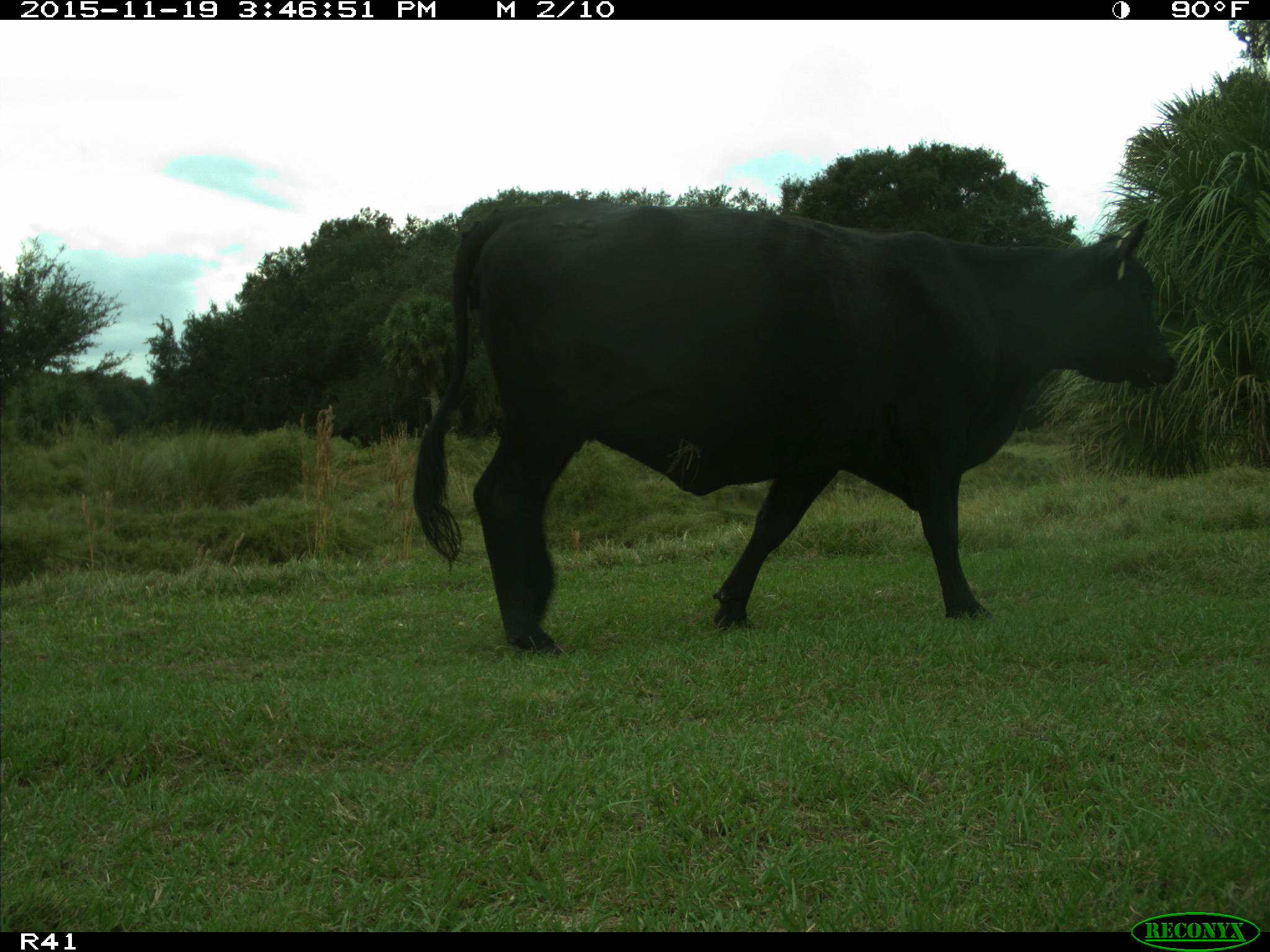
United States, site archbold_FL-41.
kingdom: Animalia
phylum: Chordata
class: Mammalia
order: Artiodactyla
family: Bovidae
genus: Bos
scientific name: Bos taurus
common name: domestic cow